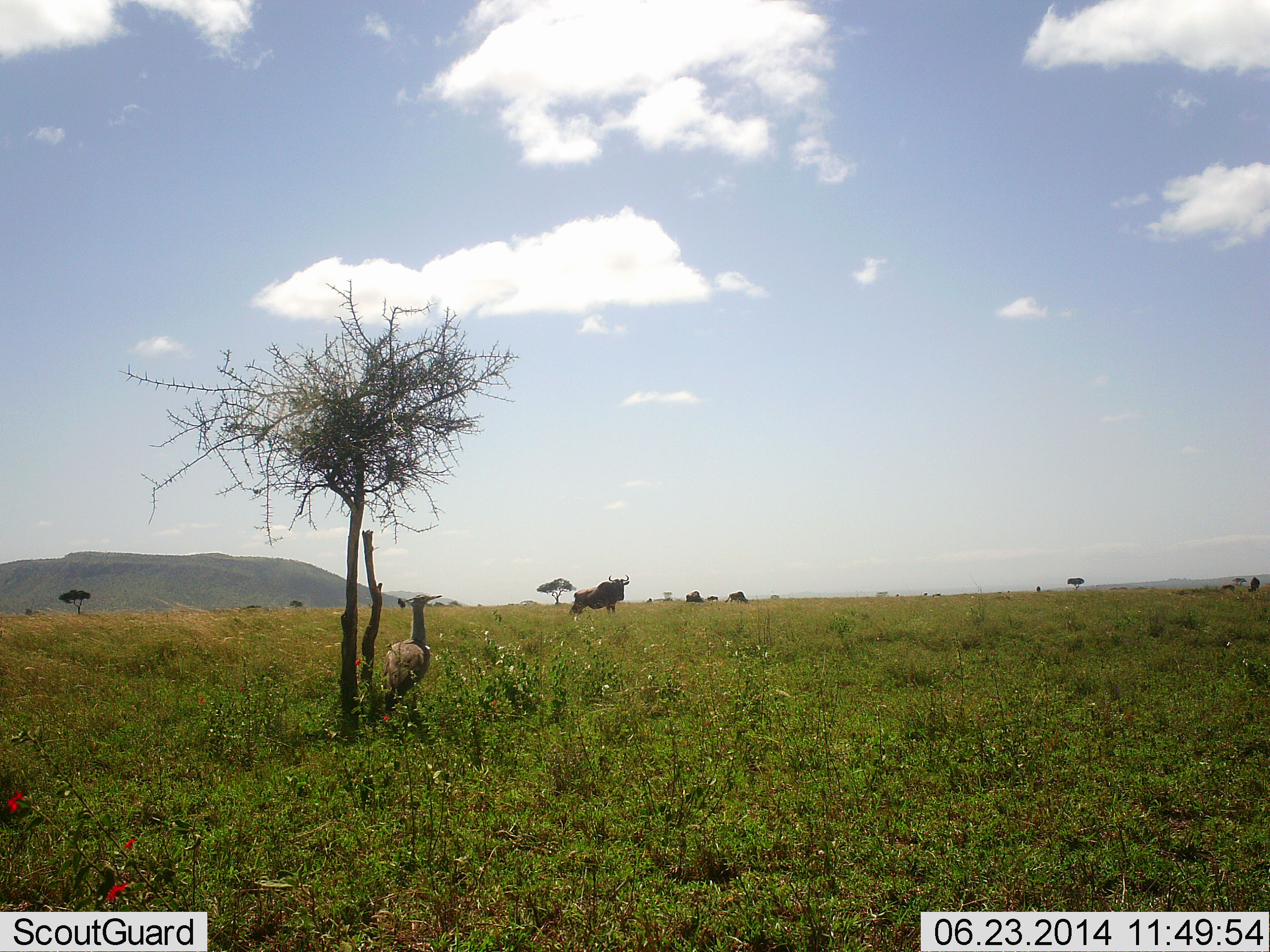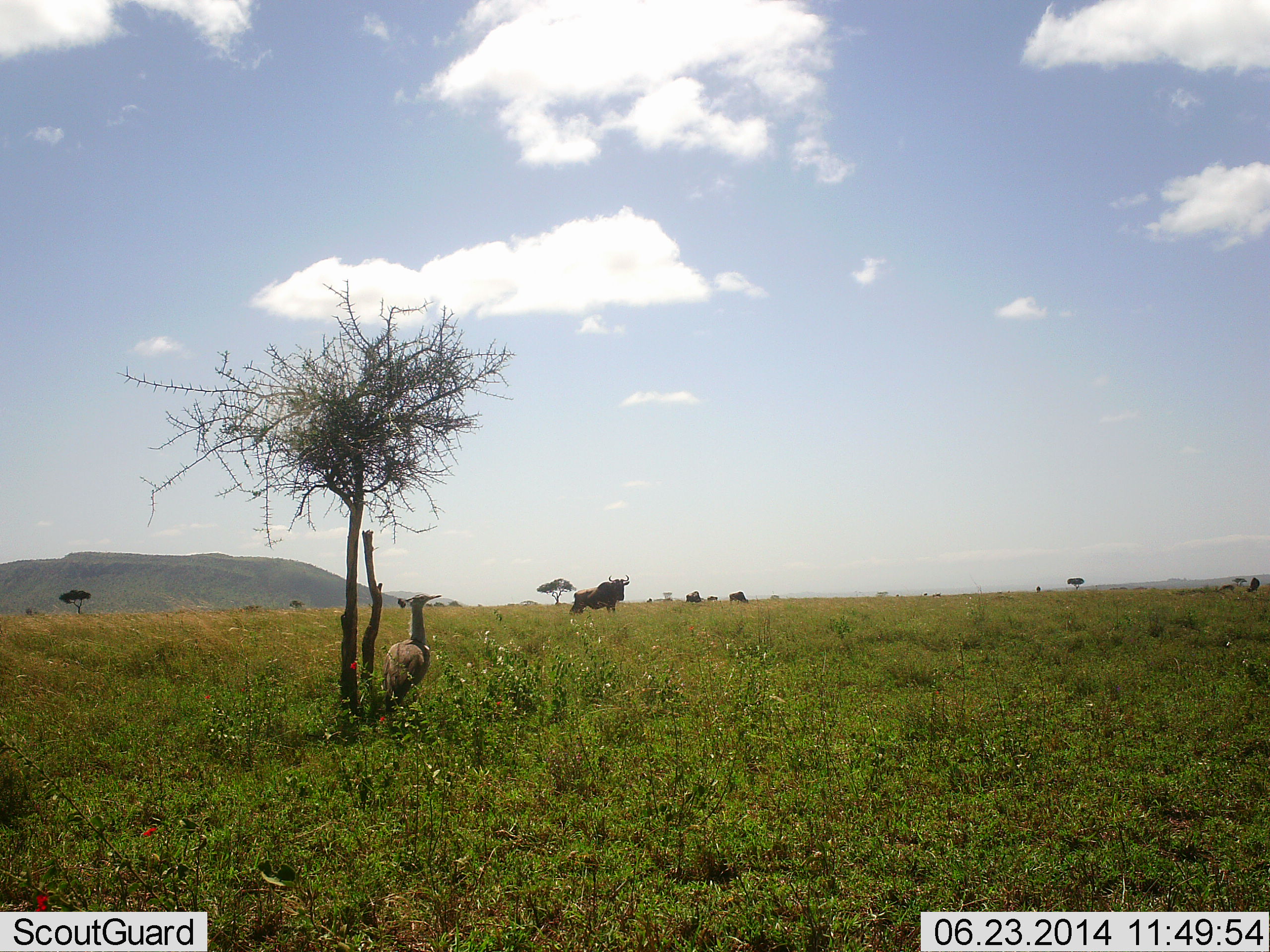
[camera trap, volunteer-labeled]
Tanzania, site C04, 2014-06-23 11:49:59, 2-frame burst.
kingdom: Animalia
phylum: Chordata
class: Aves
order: Otidiformes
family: Otididae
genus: Ardeotis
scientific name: Ardeotis kori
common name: kori bustard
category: koribustard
Koribustard (kori bustard) (Ardeotis kori), count 1. Behavior (volunteer vote fractions): standing 100%, resting 0%, moving 0%, interacting 0%. Young present (vote fraction): 0%. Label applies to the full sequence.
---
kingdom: Animalia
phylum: Chordata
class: Mammalia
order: Artiodactyla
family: Bovidae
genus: Connochaetes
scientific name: Connochaetes taurinus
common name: blue wildebeest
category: wildebeest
Wildebeest (blue wildebeest) (Connochaetes taurinus), count 4. Behavior (volunteer vote fractions): standing 94%, resting 0%, moving 6%, interacting 0%. Young present (vote fraction): 0%. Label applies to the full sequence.